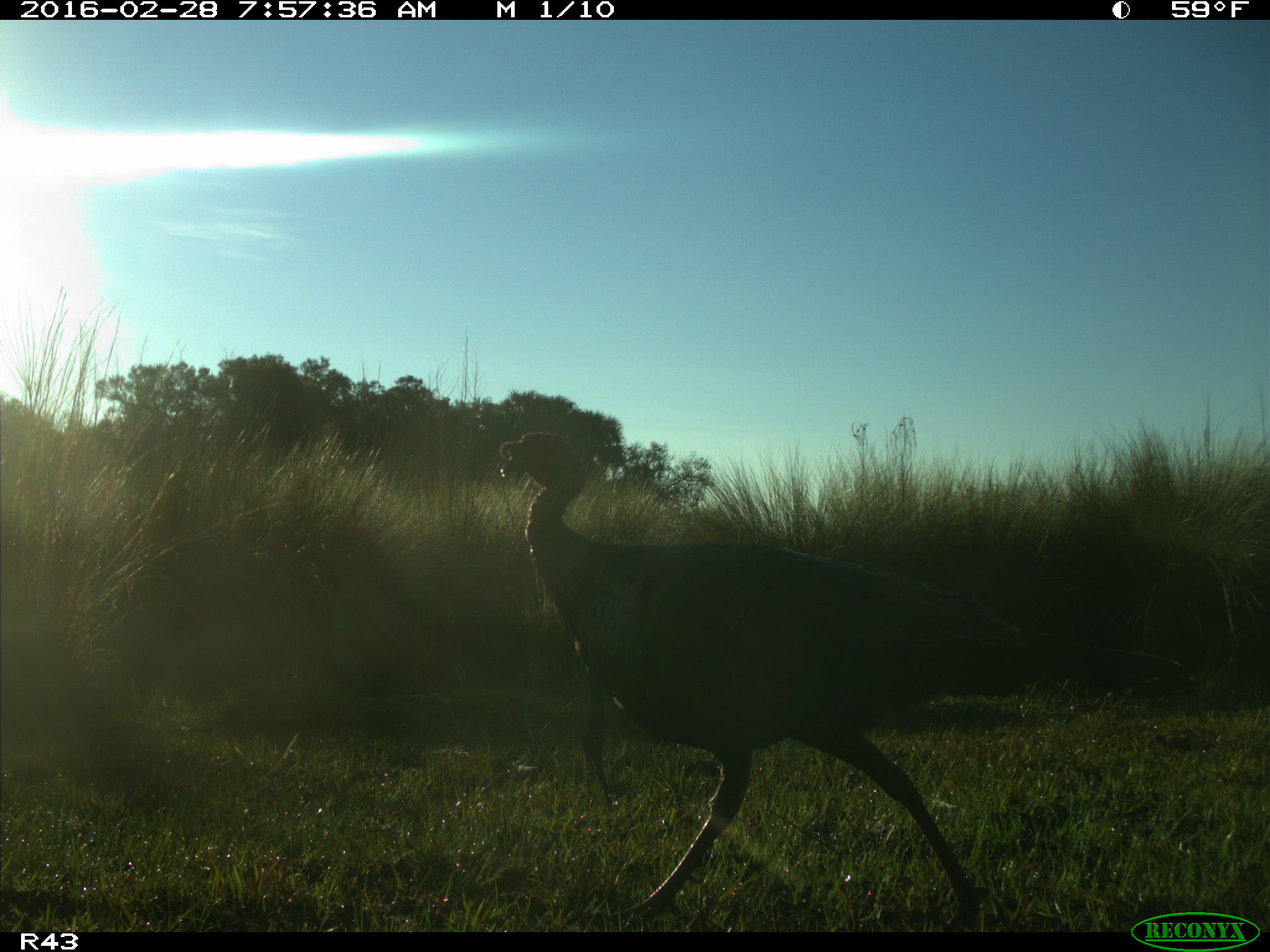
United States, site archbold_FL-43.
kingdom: Animalia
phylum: Chordata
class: Aves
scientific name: Aves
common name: birds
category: unidentified bird